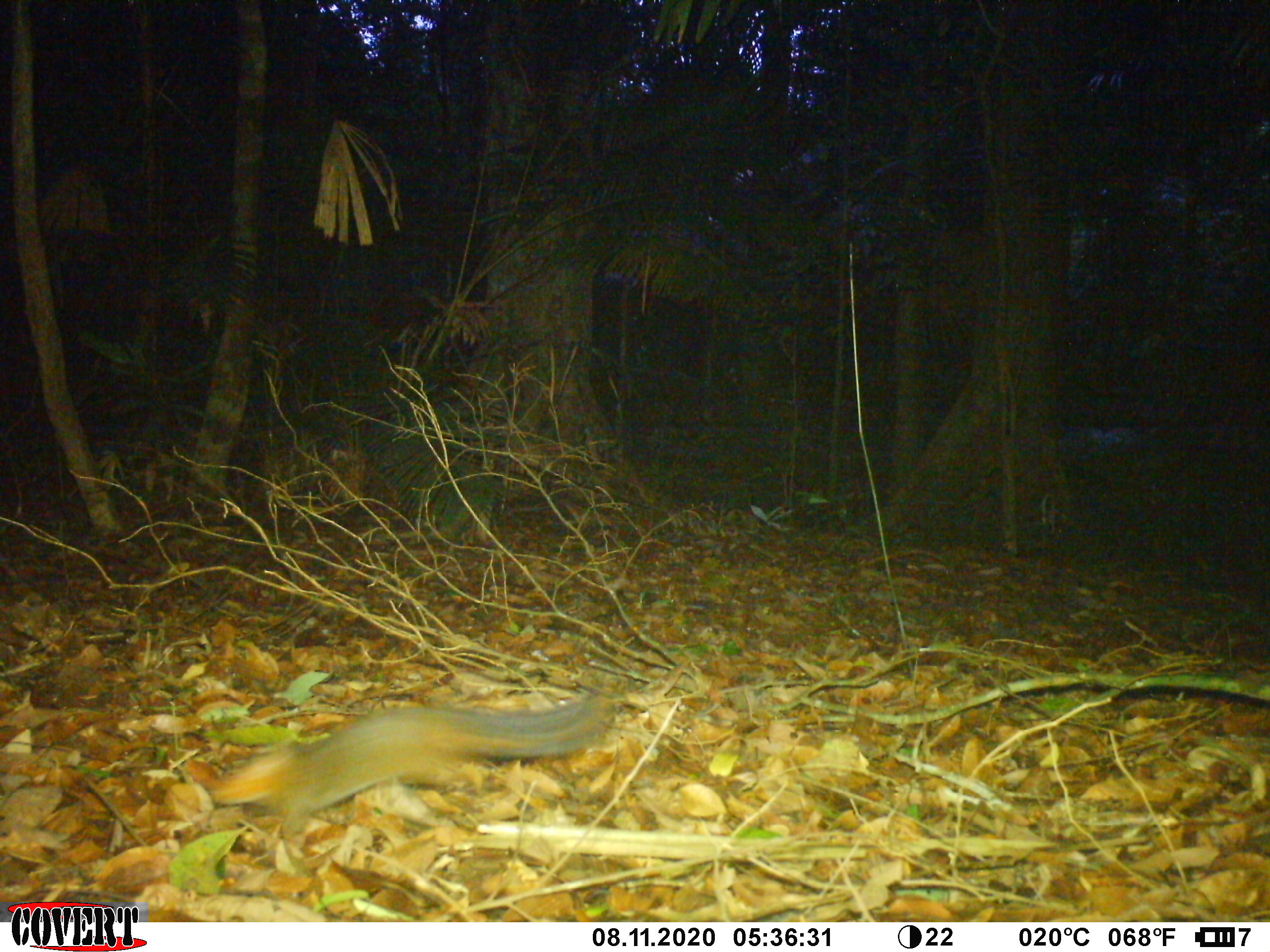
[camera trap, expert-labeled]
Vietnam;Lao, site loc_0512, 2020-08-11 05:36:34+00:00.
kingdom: Animalia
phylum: Chordata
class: Mammalia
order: Rodentia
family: Sciuridae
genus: Dremomys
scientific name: Dremomys rufigenis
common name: red-cheeked squirrel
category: red cheeked squirrel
Red cheeked squirrel (red-cheeked squirrel) (Dremomys rufigenis). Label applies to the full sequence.